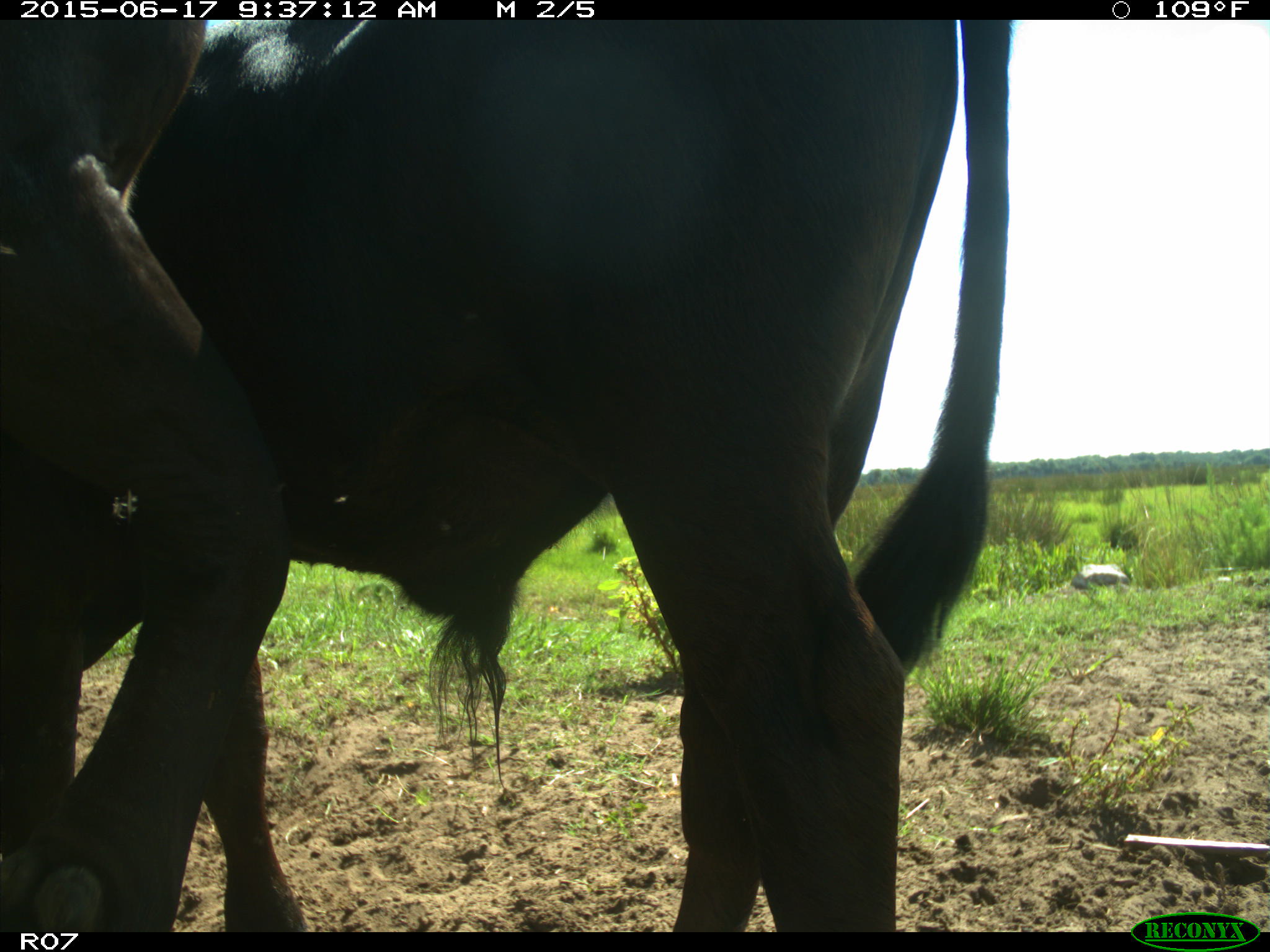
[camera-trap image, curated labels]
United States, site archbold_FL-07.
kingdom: Animalia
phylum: Chordata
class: Mammalia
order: Artiodactyla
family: Bovidae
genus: Bos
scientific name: Bos taurus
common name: domestic cow